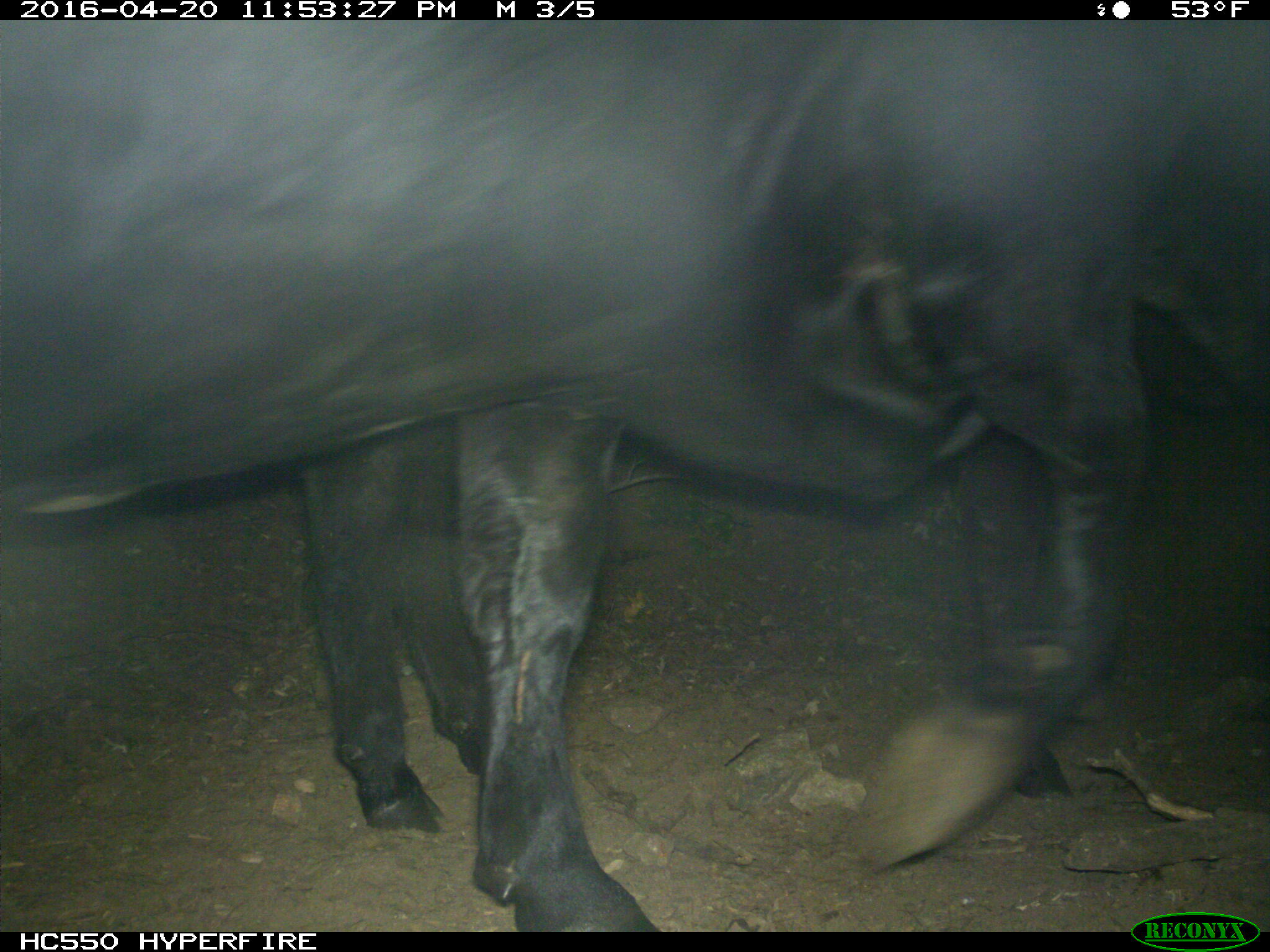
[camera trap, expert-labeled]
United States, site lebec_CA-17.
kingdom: Animalia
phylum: Chordata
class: Mammalia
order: Artiodactyla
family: Bovidae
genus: Bos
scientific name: Bos taurus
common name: domestic cow